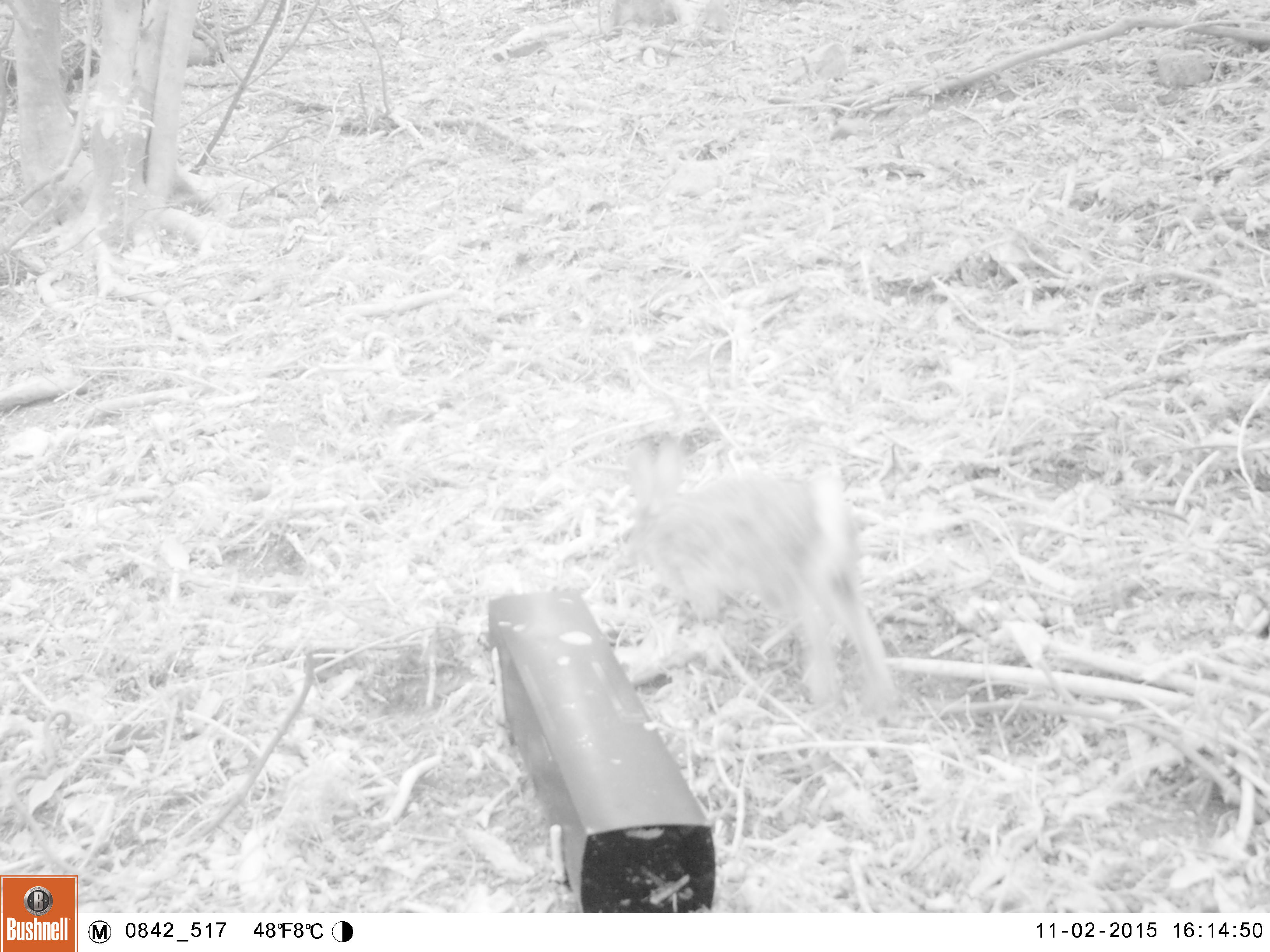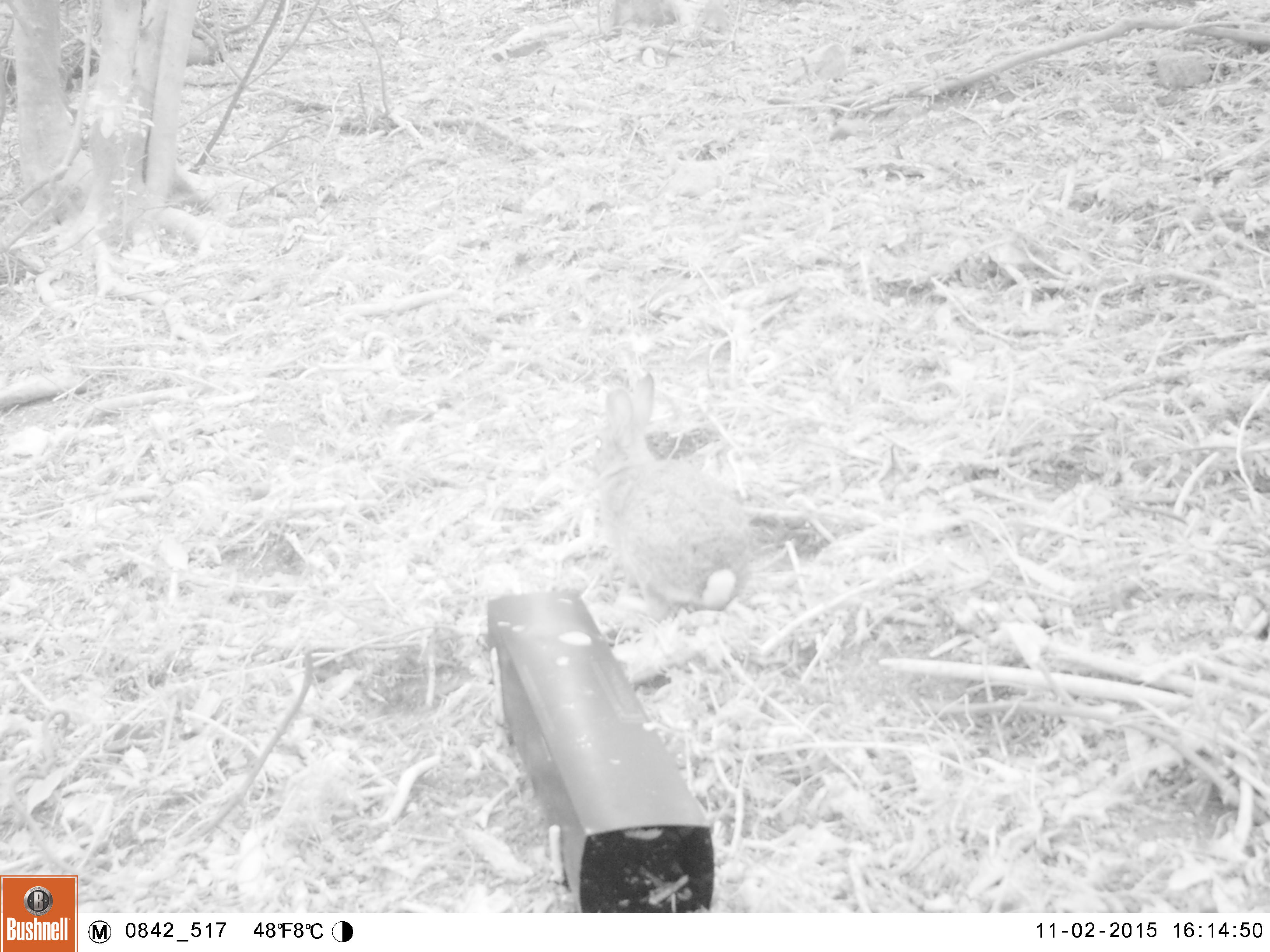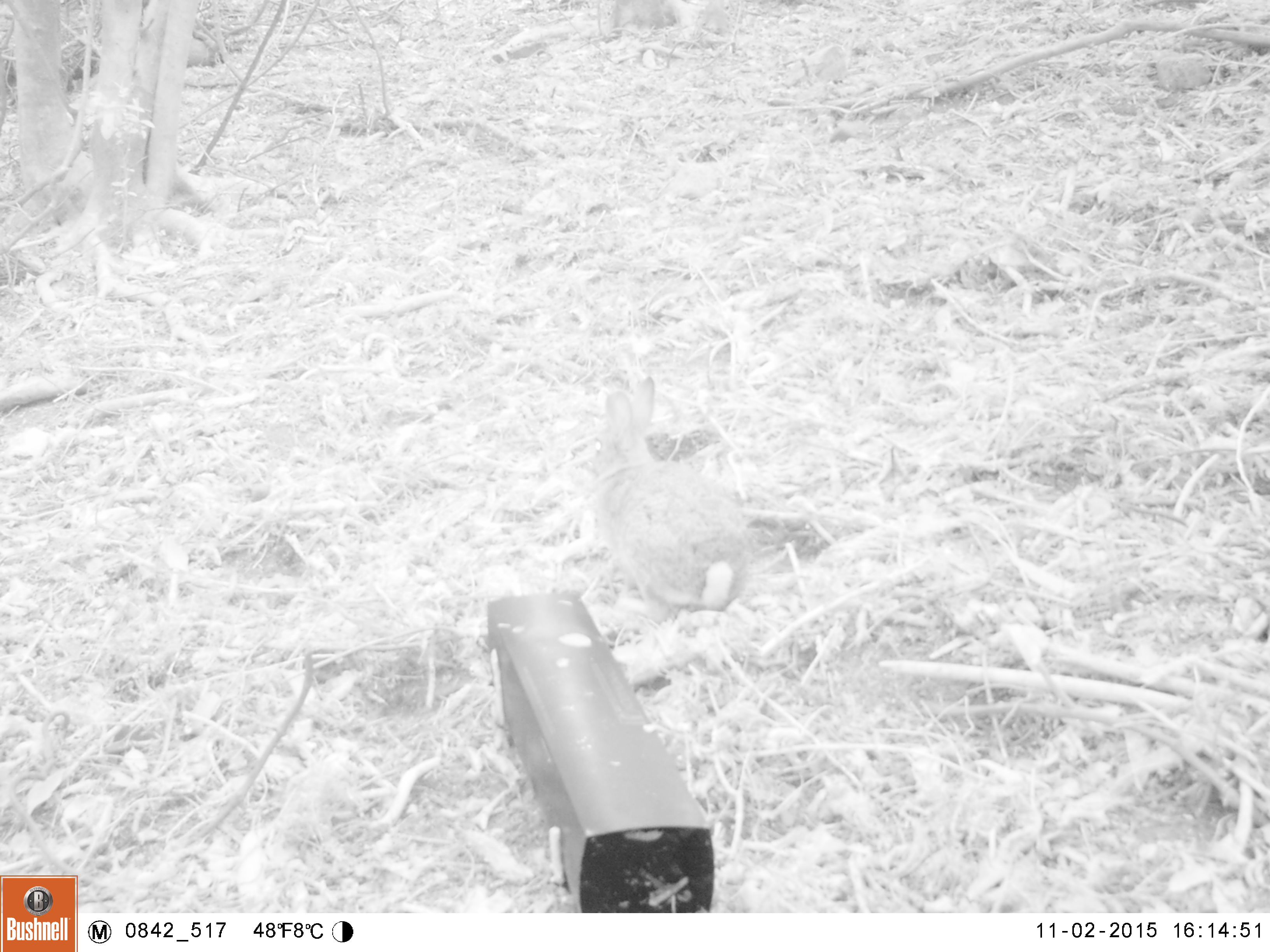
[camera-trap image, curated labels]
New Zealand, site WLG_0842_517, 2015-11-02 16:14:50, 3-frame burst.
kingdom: Animalia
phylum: Chordata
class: Mammalia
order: Lagomorpha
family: Leporidae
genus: Oryctolagus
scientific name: Oryctolagus cuniculus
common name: european rabbit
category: rabbit